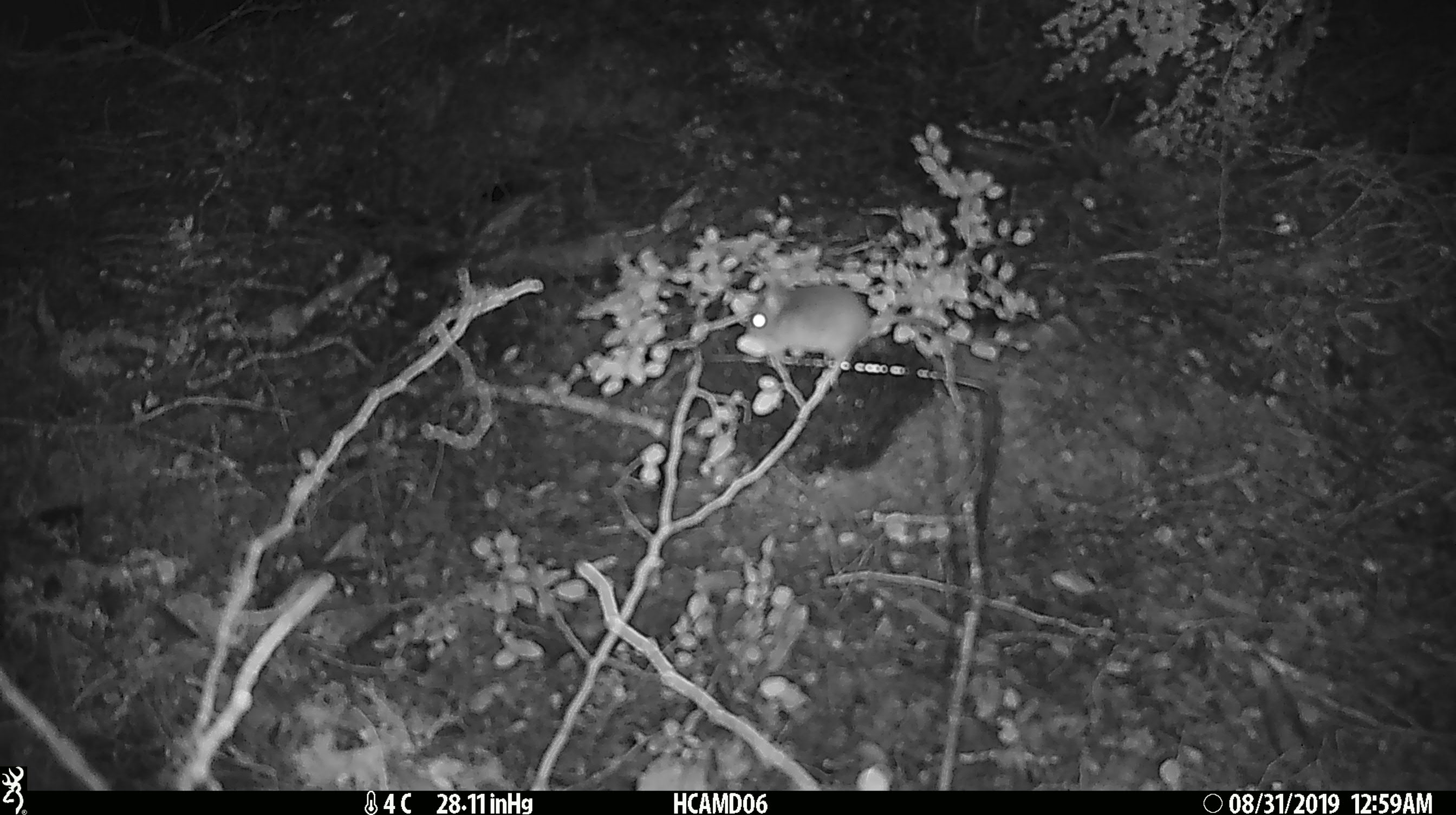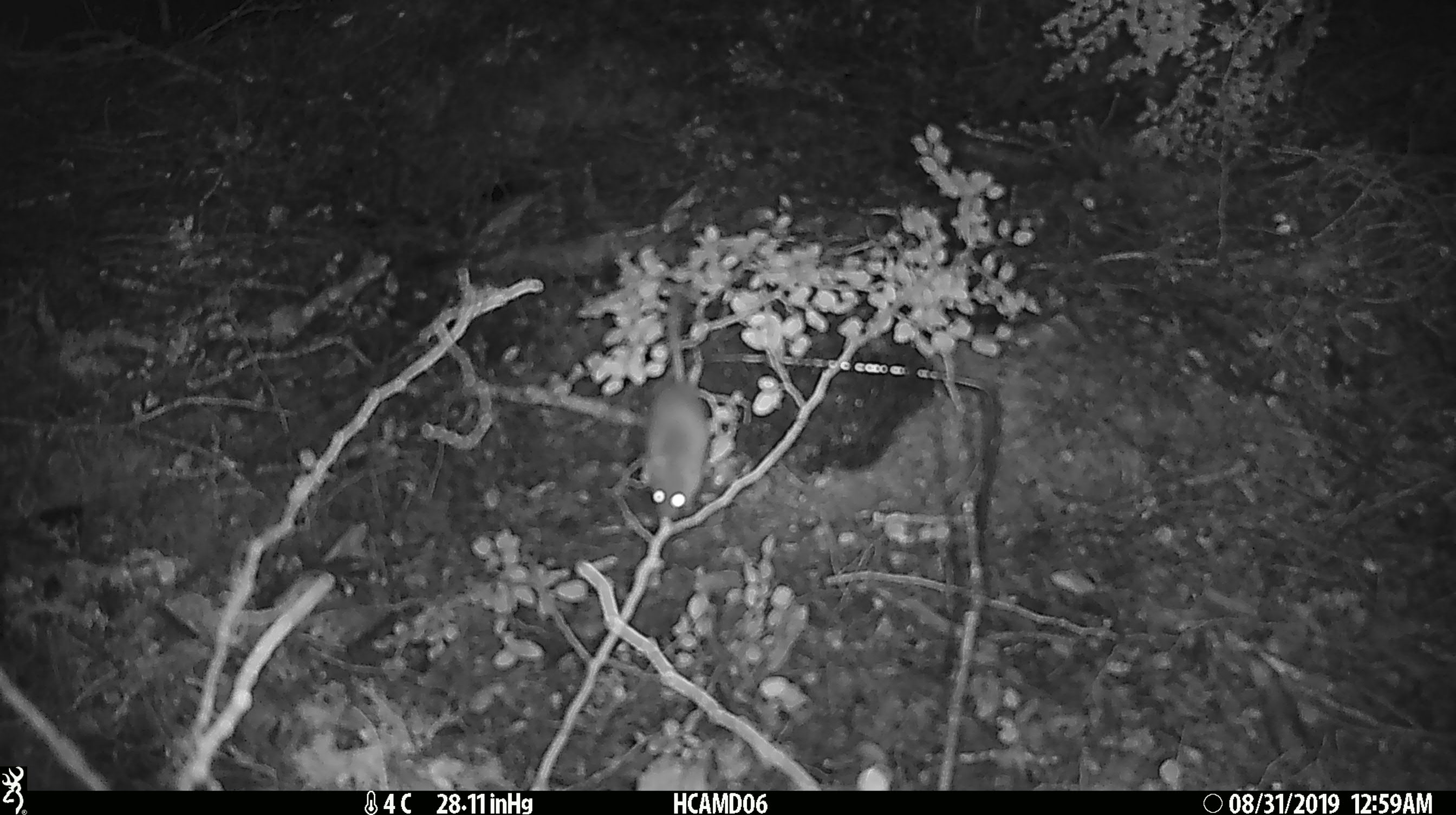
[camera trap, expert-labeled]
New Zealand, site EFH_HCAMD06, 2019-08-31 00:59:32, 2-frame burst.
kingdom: Animalia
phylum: Chordata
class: Mammalia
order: Rodentia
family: Muridae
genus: Mus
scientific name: Mus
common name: mouse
Mouse (Mus).